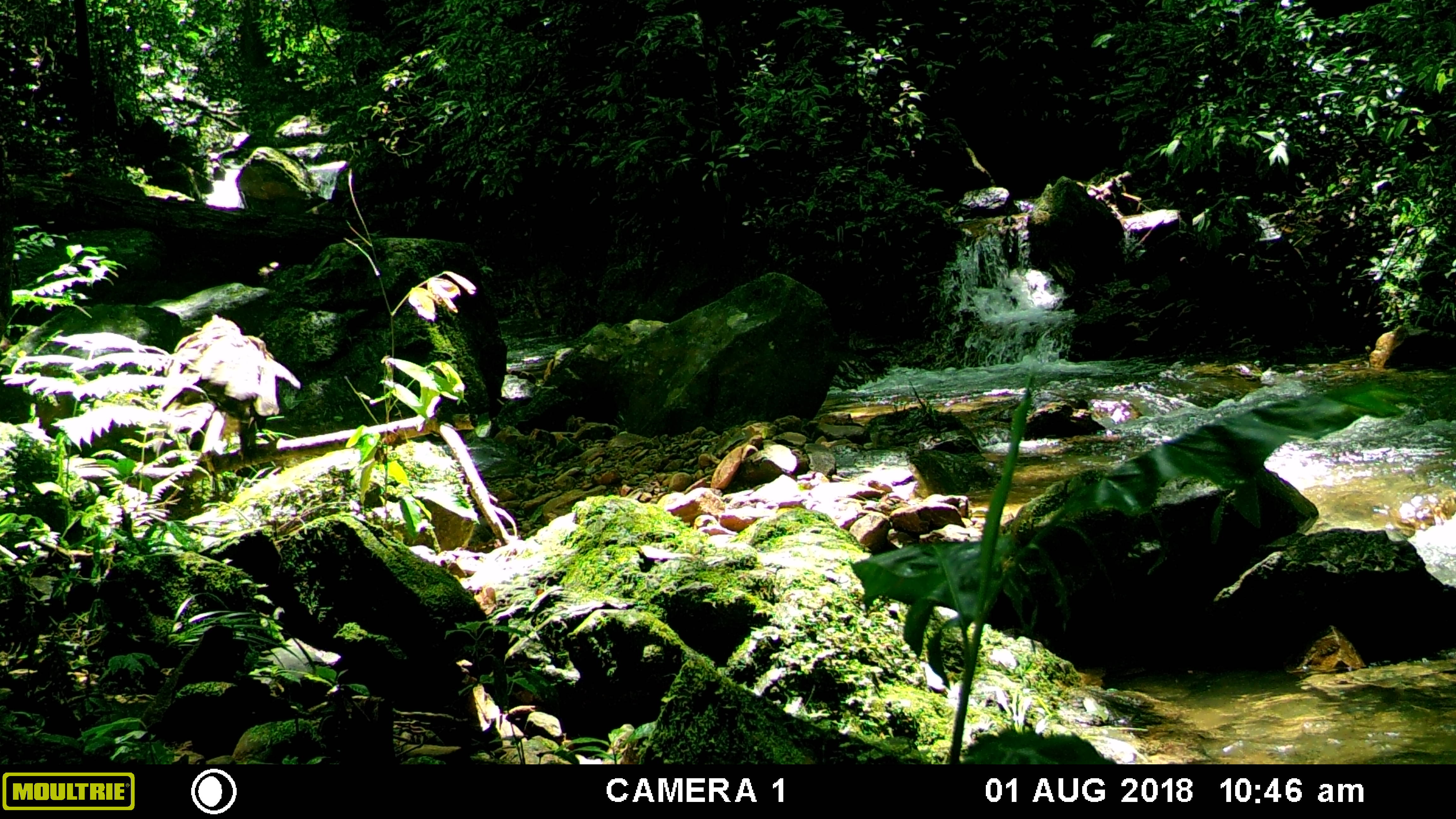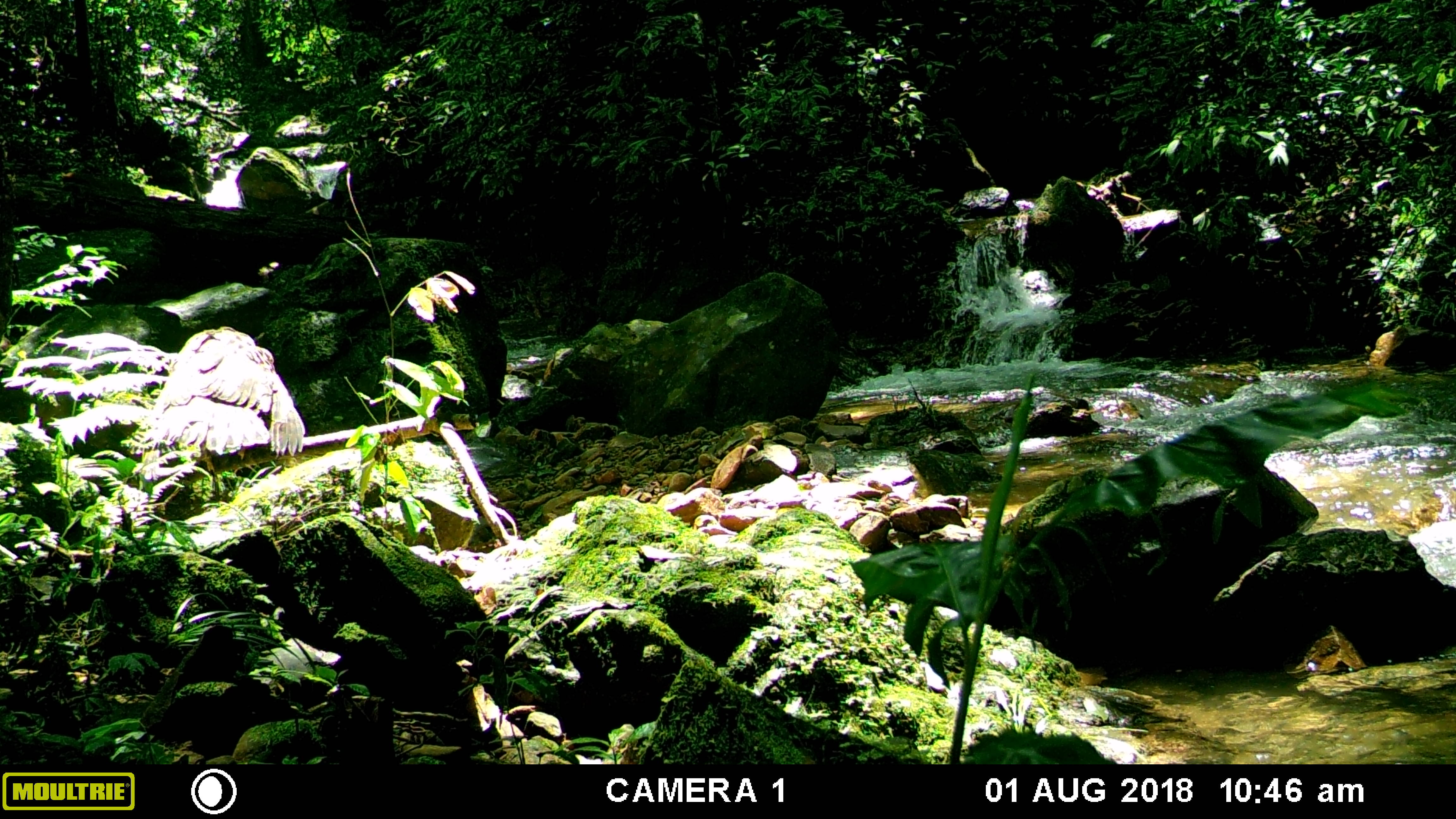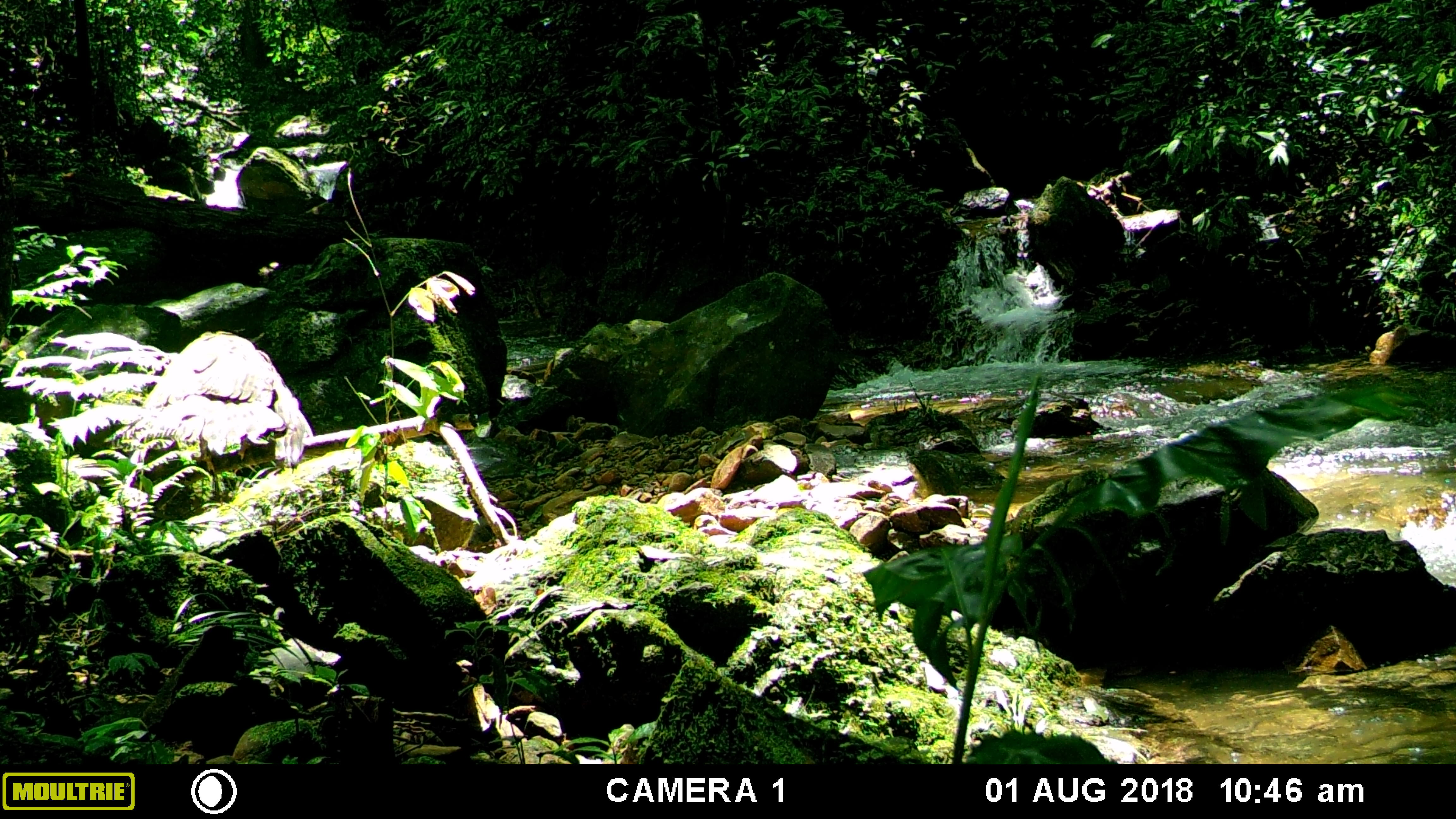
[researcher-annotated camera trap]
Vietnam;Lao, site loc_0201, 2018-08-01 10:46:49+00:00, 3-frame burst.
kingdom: Animalia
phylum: Chordata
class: Aves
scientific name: Aves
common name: bird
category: unidentified bird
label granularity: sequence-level